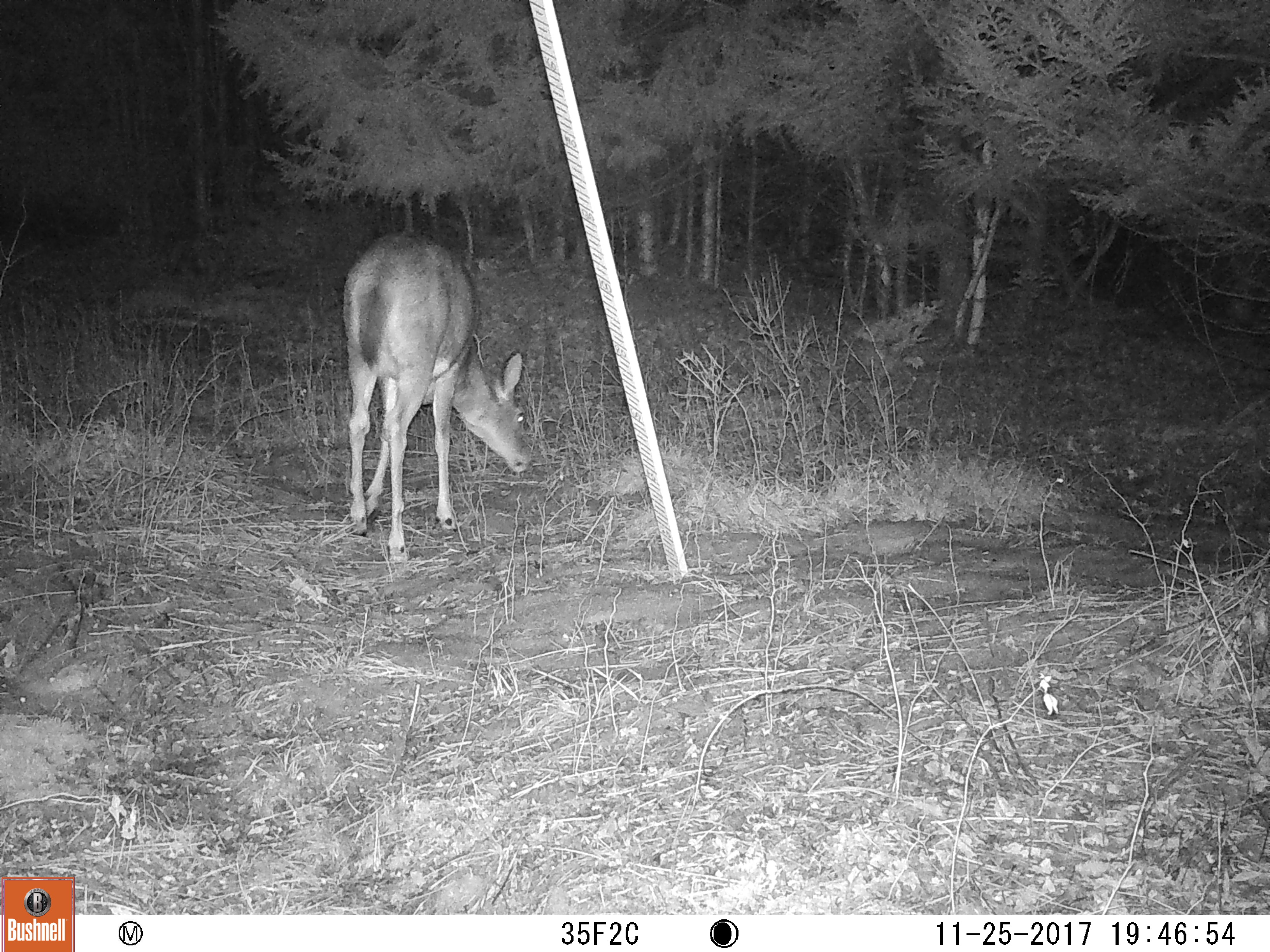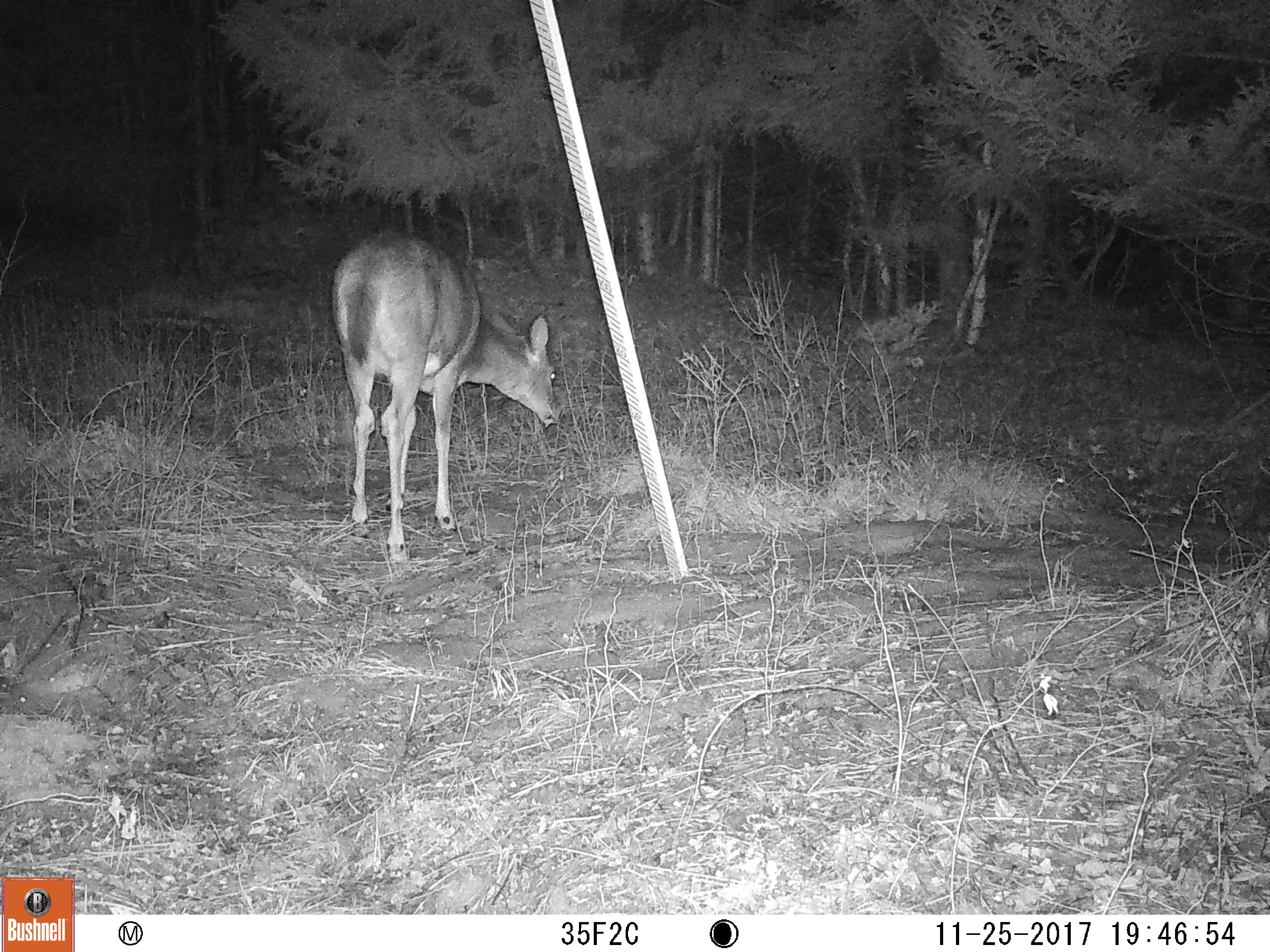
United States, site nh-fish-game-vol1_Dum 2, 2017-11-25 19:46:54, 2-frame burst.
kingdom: Animalia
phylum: Chordata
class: Mammalia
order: Artiodactyla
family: Cervidae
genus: Odocoileus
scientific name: Odocoileus virginianus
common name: white-tailed deer